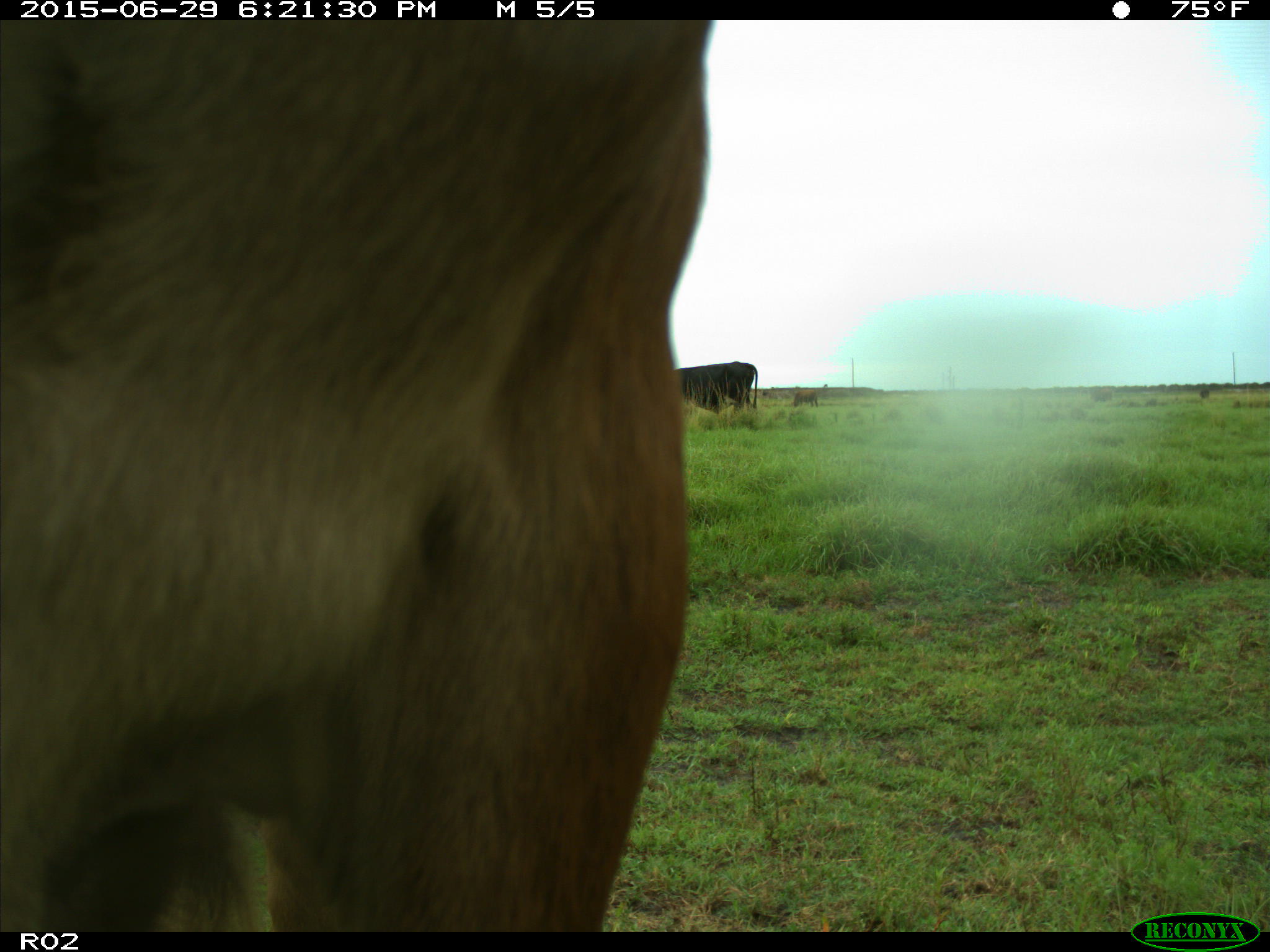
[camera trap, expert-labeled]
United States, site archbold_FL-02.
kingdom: Animalia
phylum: Chordata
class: Mammalia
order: Artiodactyla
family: Bovidae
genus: Bos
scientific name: Bos taurus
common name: domestic cow